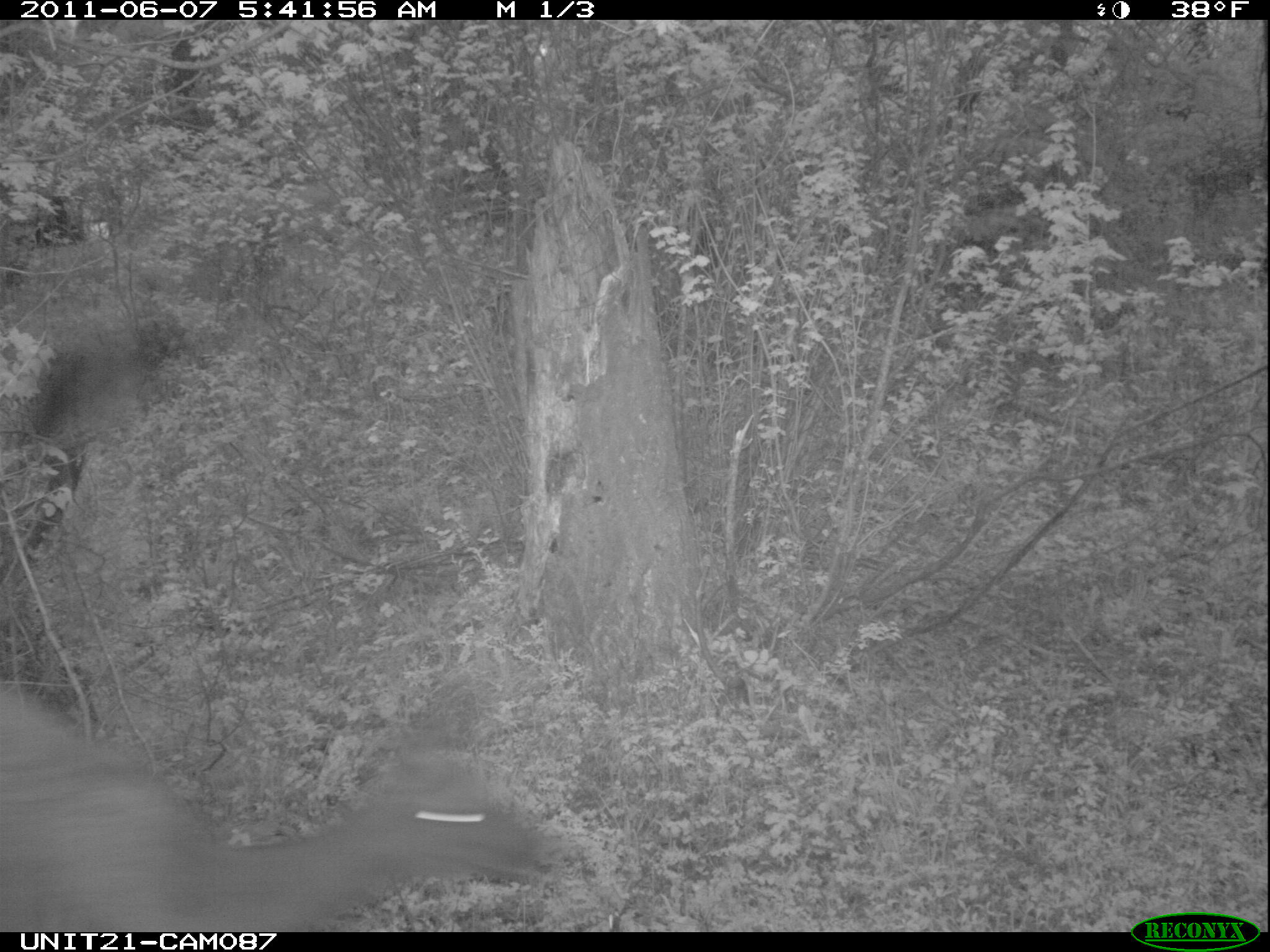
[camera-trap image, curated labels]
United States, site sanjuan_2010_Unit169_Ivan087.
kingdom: Animalia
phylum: Chordata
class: Mammalia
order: Artiodactyla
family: Cervidae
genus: Cervus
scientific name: Cervus elaphus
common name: red deer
Cervus elaphus (red deer).